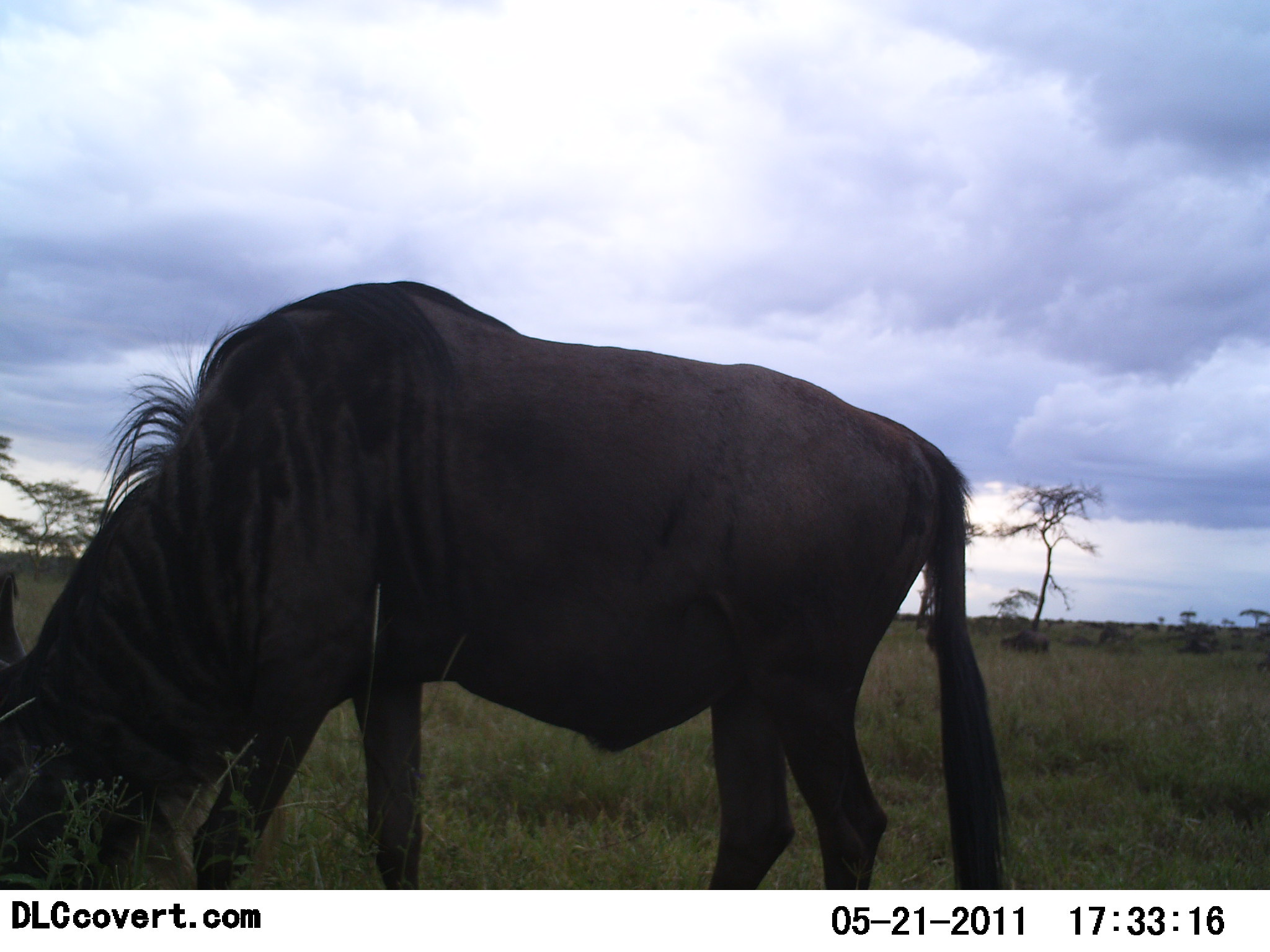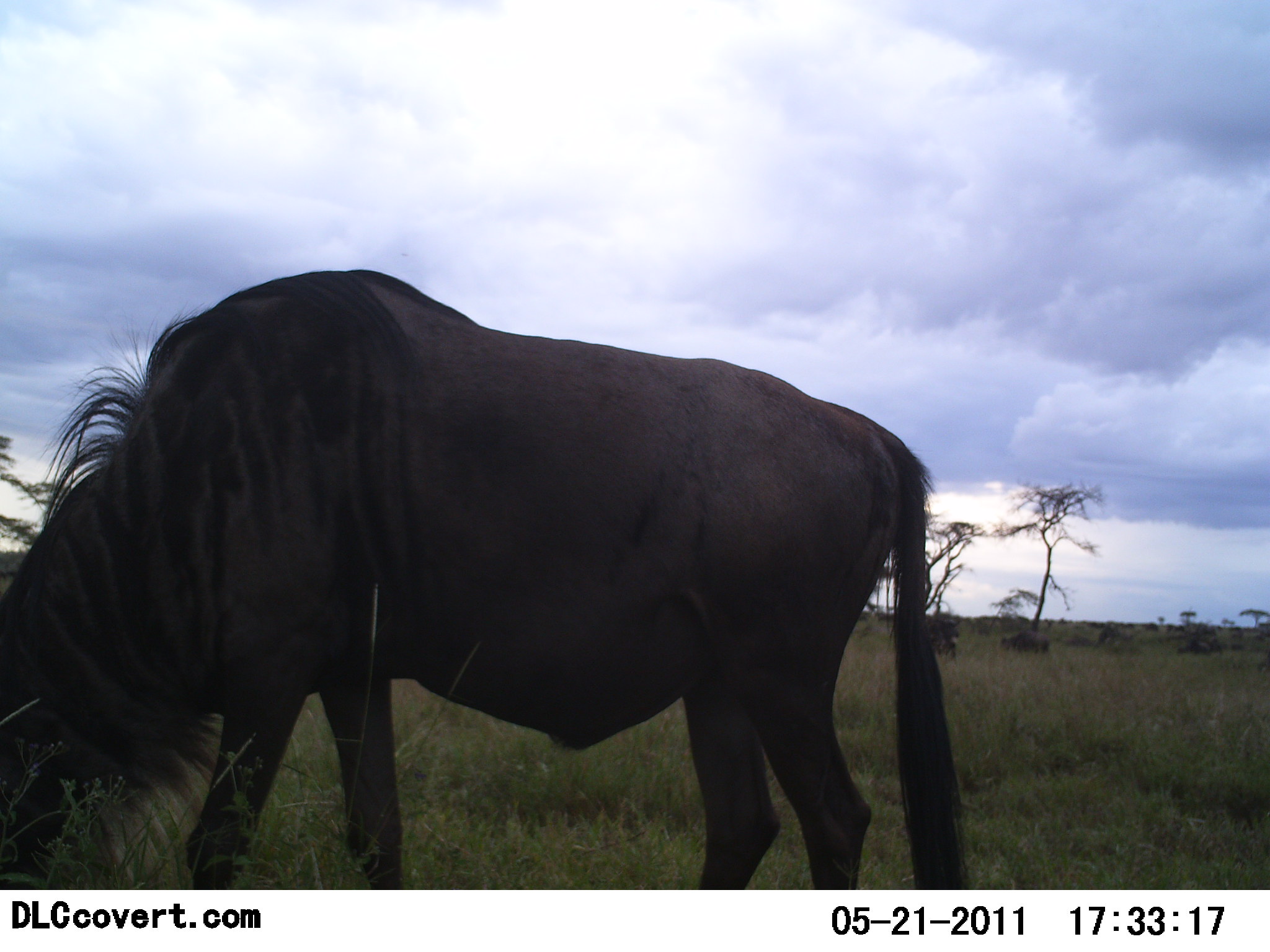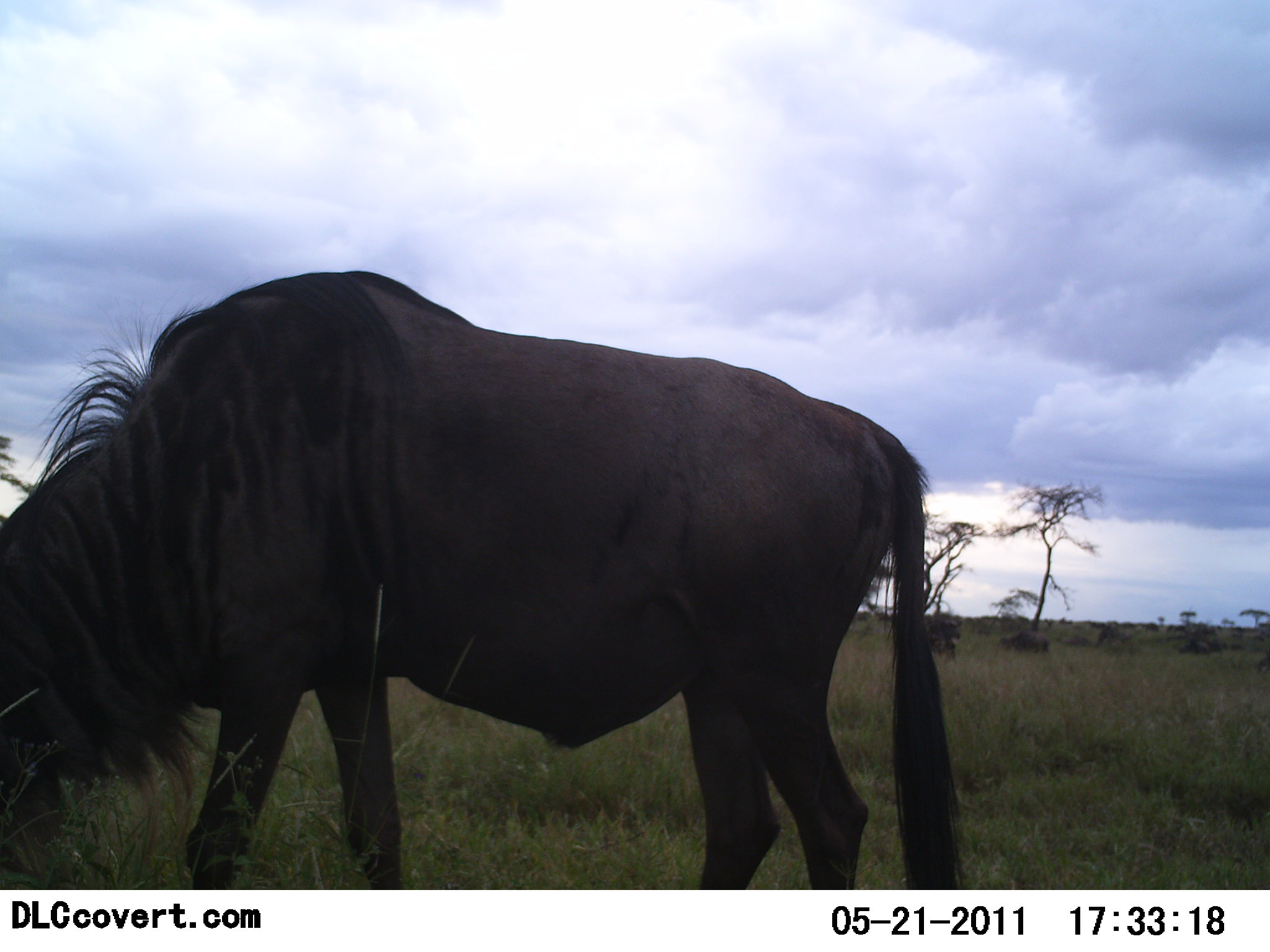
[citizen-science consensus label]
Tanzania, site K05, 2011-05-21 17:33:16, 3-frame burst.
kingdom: Animalia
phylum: Chordata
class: Mammalia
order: Artiodactyla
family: Bovidae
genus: Connochaetes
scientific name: Connochaetes taurinus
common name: blue wildebeest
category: wildebeest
Wildebeest (blue wildebeest) (Connochaetes taurinus), count 5. Behavior (volunteer vote fractions): standing 50%, resting 17%, moving 33%, interacting 0%. Young present (vote fraction): 0%. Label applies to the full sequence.